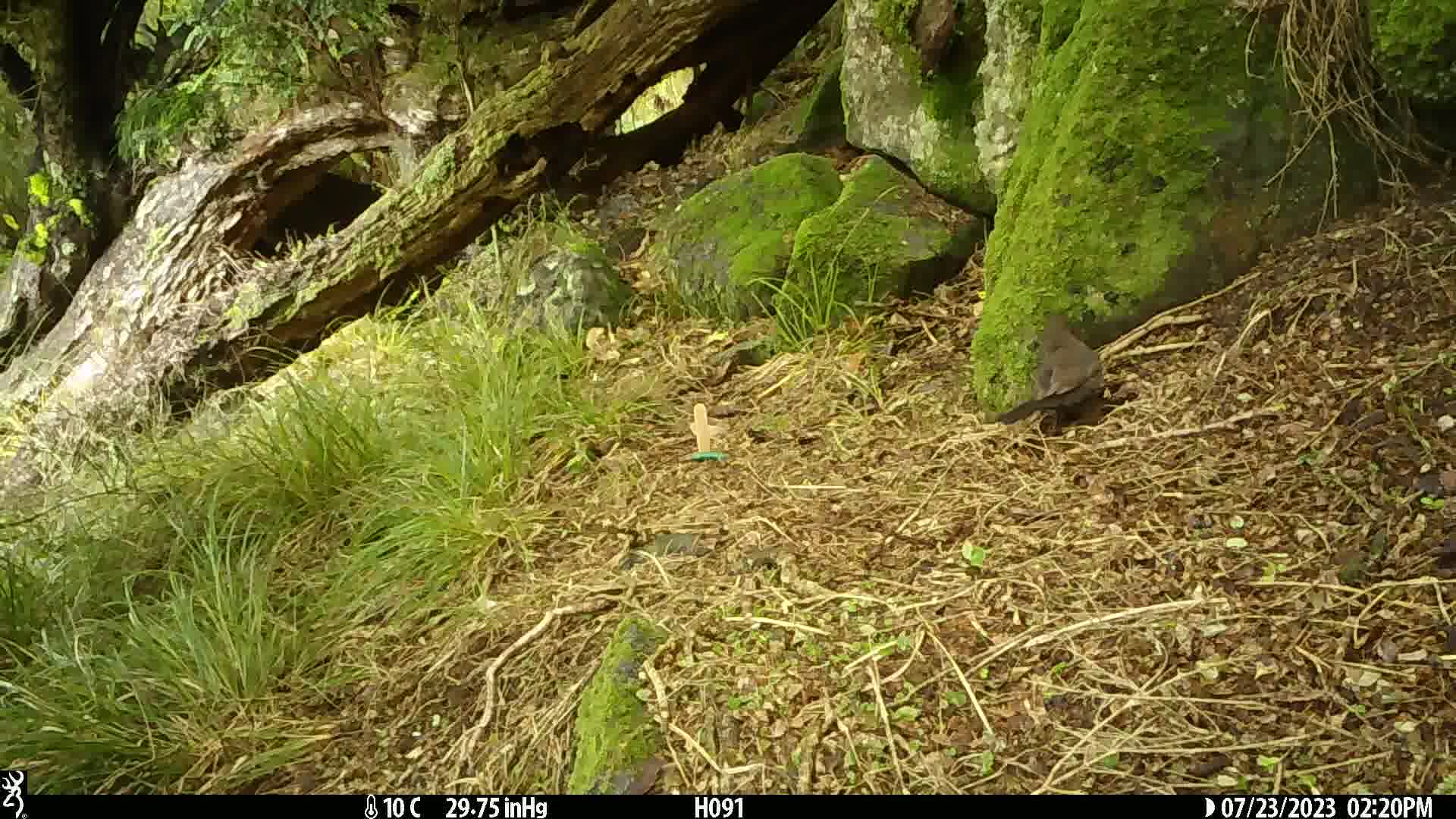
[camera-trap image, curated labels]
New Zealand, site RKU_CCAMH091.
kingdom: Animalia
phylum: Chordata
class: Aves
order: Passeriformes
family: Turdidae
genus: Turdus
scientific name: Turdus merula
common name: eurasian blackbird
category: blackbird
Blackbird (eurasian blackbird) (Turdus merula).